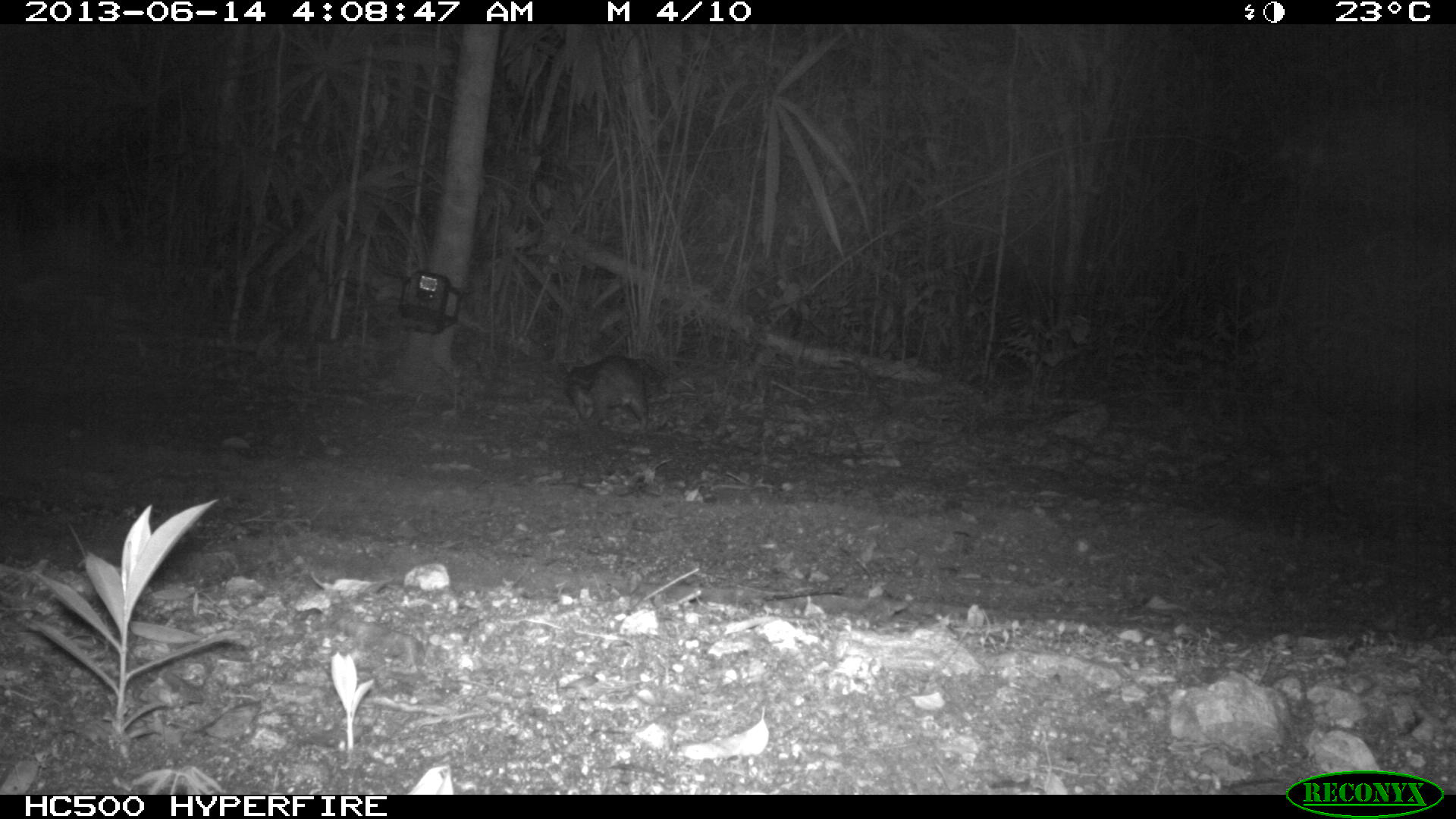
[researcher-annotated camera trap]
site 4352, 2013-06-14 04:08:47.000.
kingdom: Animalia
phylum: Chordata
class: Mammalia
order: Rodentia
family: Cuniculidae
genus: Cuniculus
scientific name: Cuniculus paca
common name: lowland paca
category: agouti paca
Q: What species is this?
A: Agouti paca (lowland paca) (Cuniculus paca).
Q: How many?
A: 1.